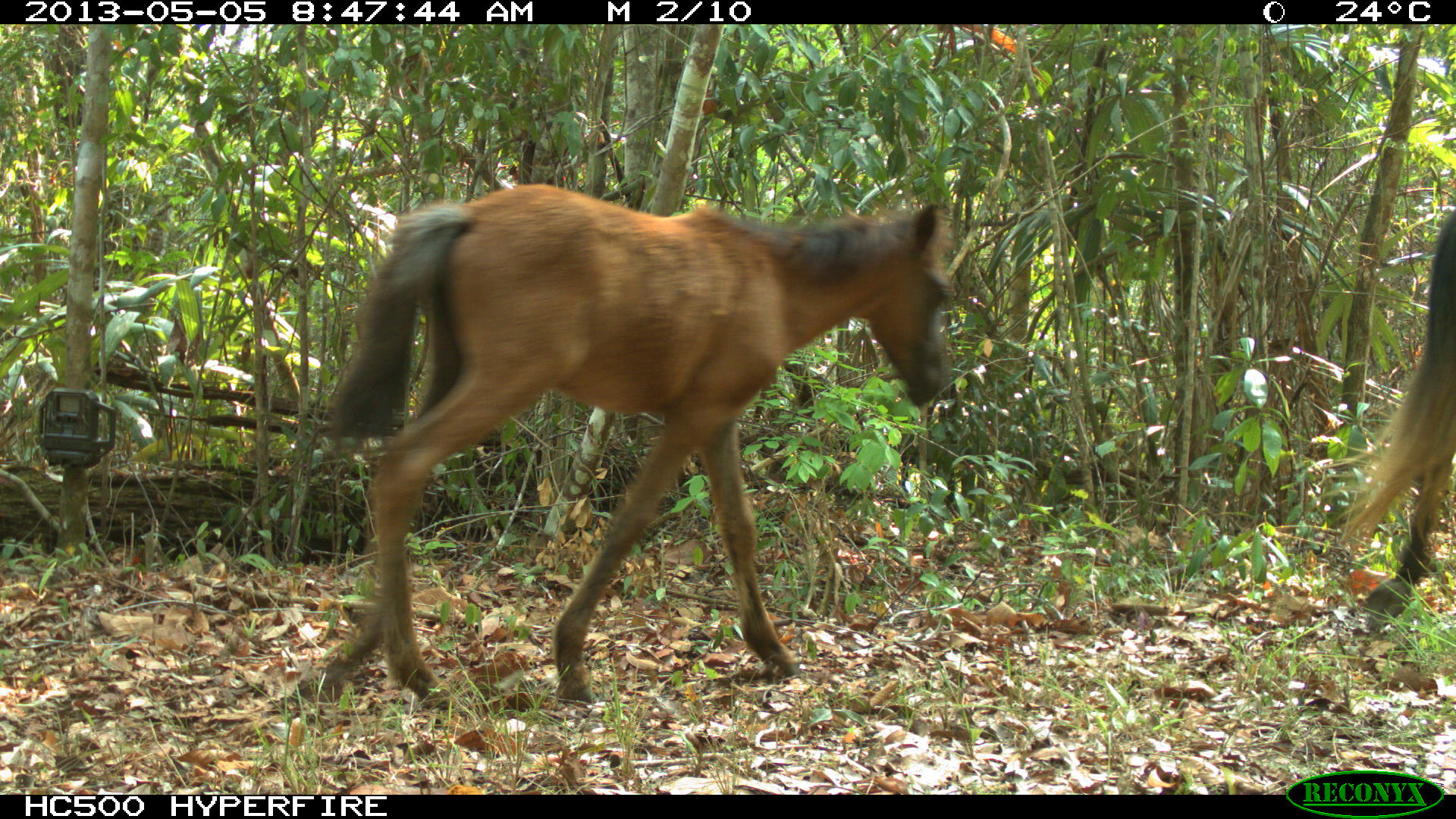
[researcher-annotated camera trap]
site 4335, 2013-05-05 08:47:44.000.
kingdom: Animalia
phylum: Chordata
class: Mammalia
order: Perissodactyla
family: Equidae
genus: Equus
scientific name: Equus ferus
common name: wild horse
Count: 4.